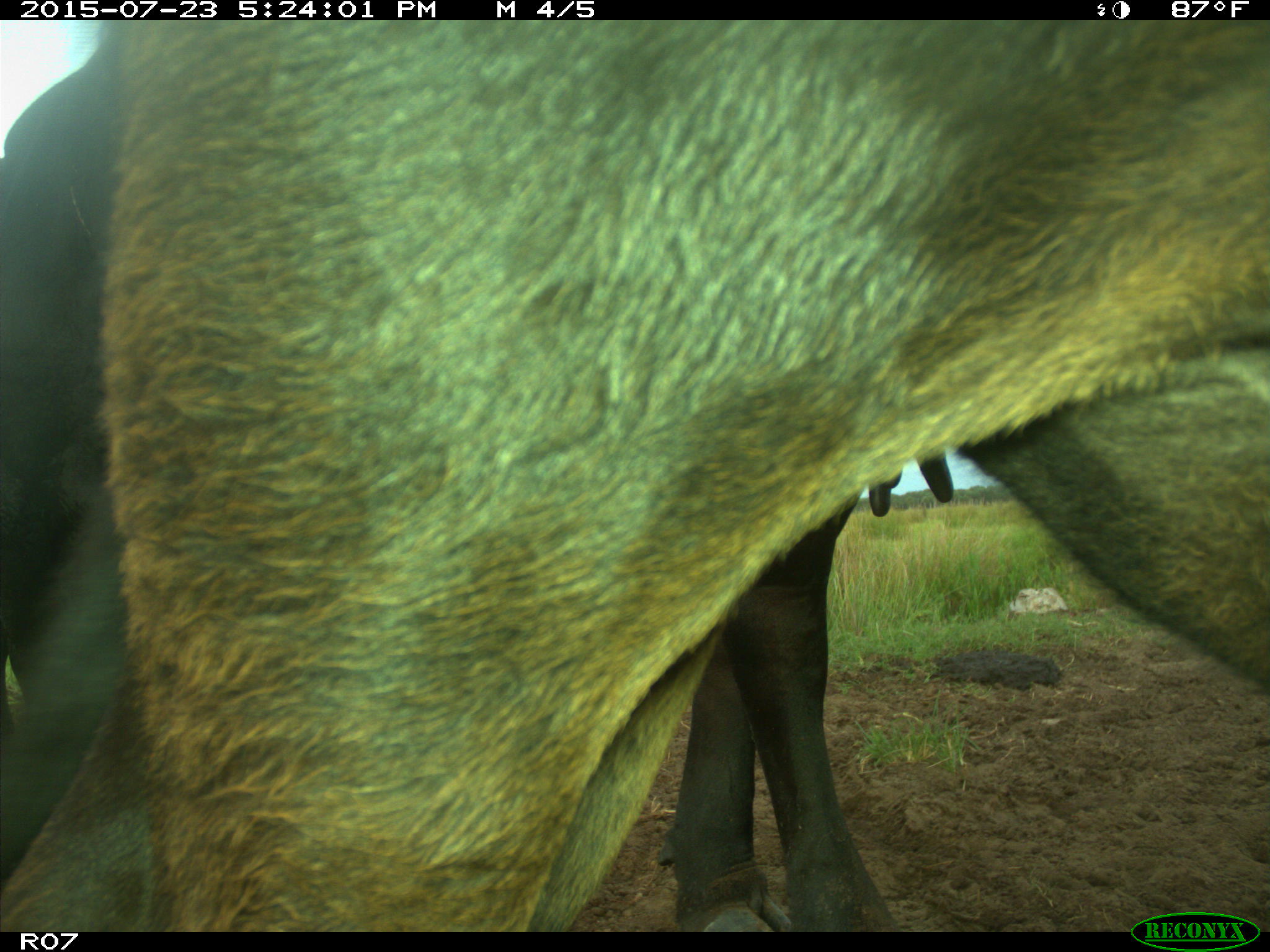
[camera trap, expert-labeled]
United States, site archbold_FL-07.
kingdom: Animalia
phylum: Chordata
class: Mammalia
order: Artiodactyla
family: Bovidae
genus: Bos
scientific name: Bos taurus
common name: domestic cow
Bos taurus (domestic cow).